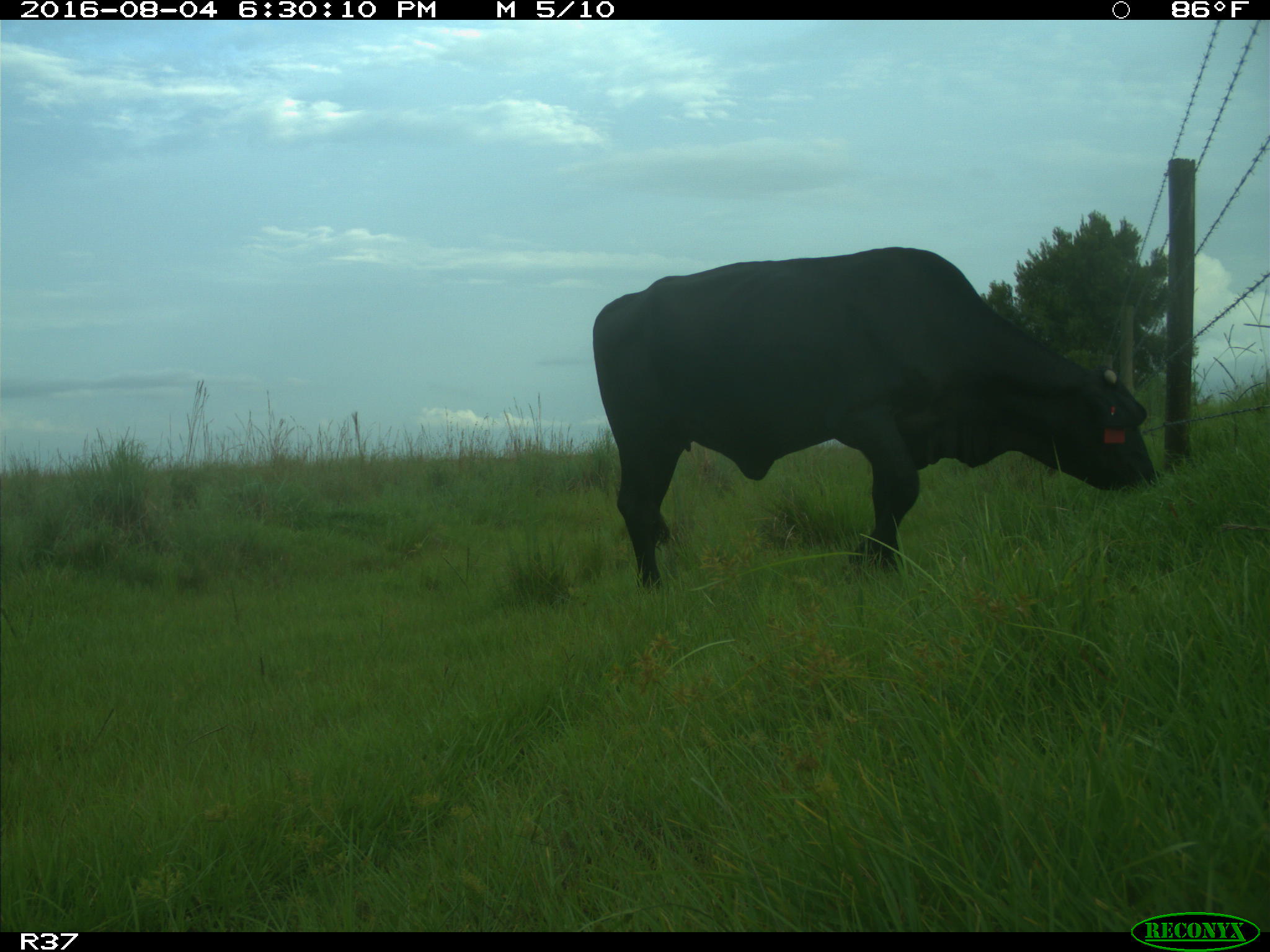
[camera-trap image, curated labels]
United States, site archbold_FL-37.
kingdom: Animalia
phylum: Chordata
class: Mammalia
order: Artiodactyla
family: Bovidae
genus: Bos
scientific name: Bos taurus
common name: domestic cow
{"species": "Bos taurus (domestic cow)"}